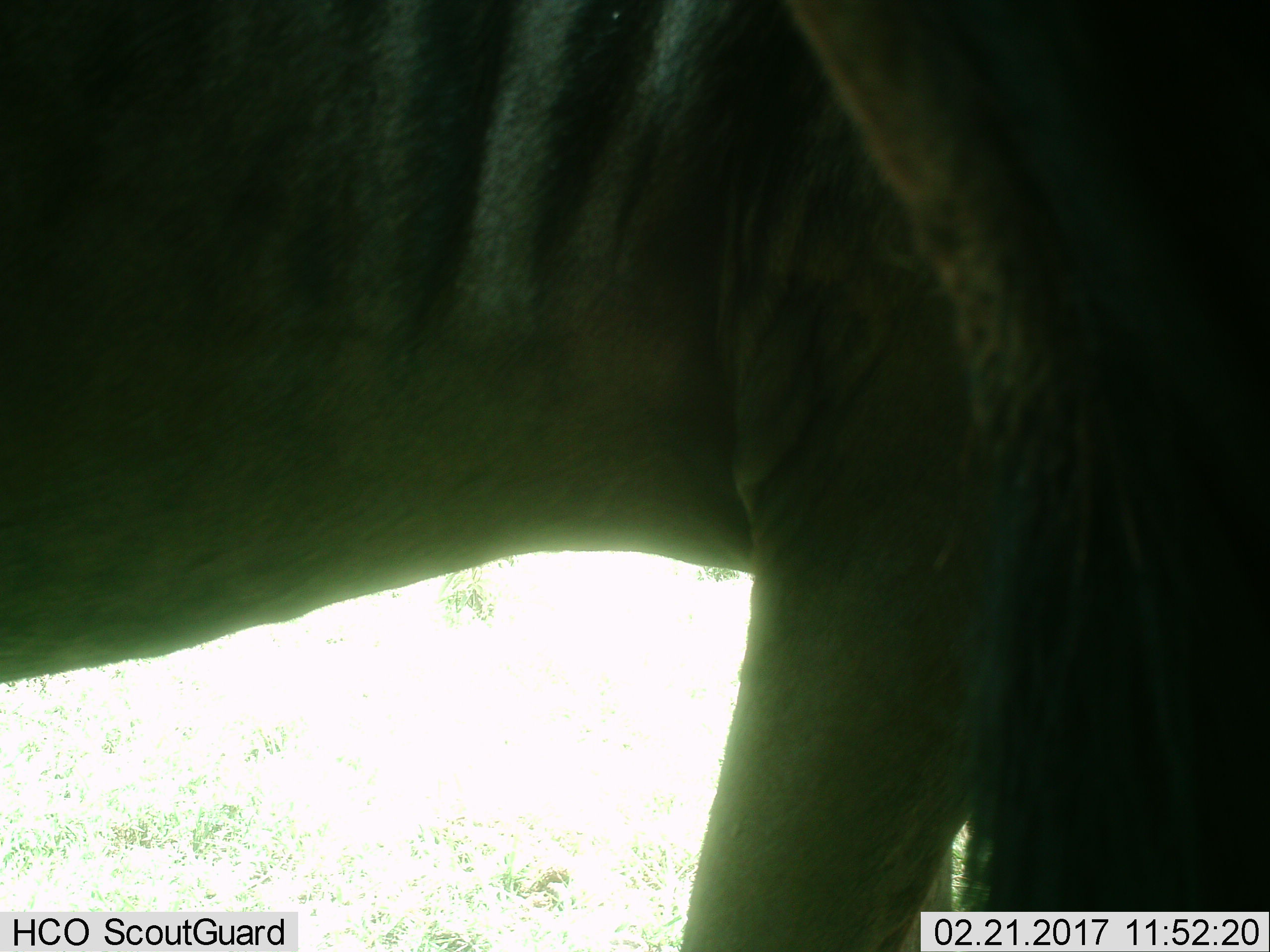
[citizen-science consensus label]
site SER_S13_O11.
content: unidentified animal